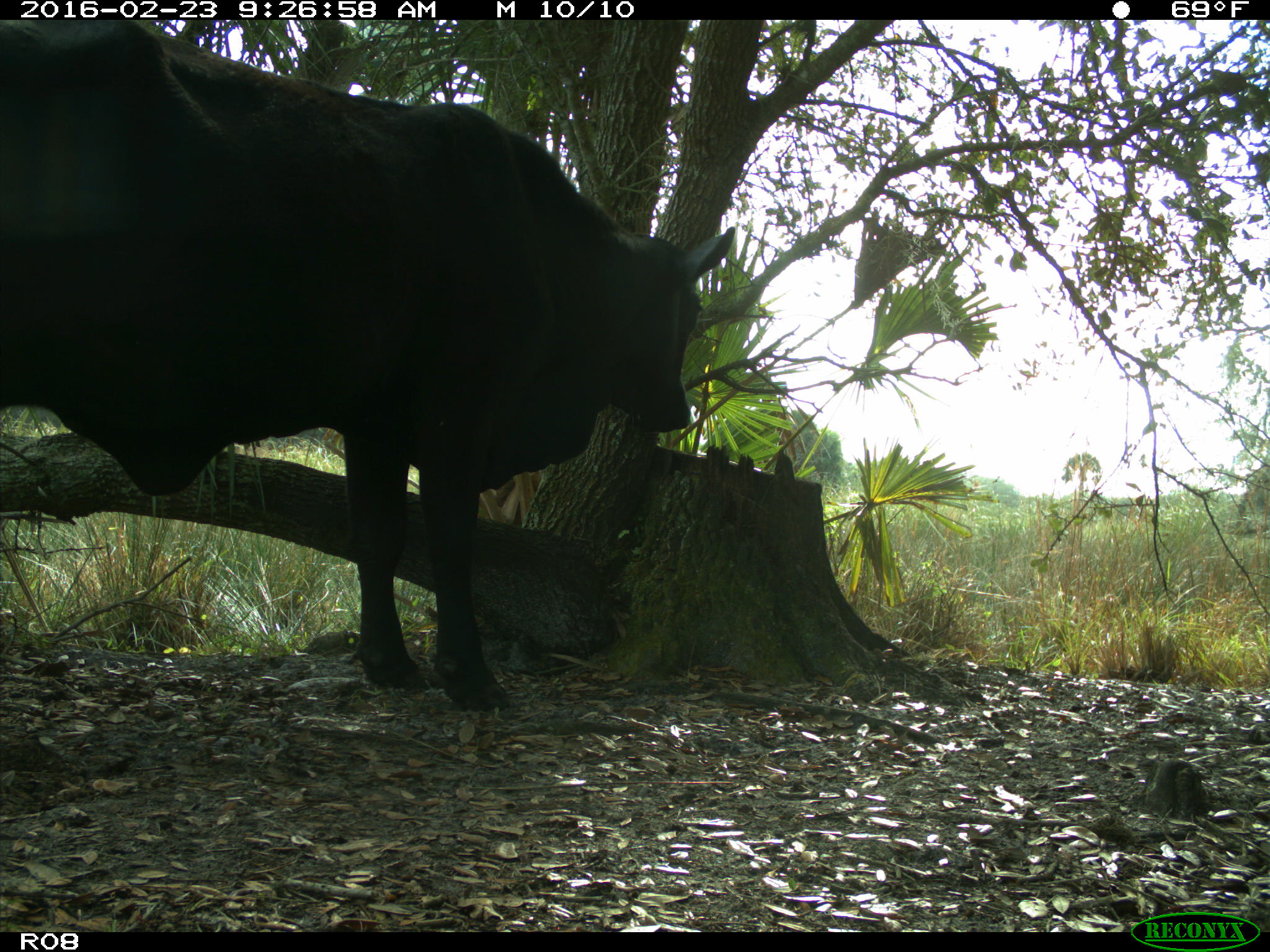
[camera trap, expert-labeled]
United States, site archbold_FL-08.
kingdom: Animalia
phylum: Chordata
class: Mammalia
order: Artiodactyla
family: Bovidae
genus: Bos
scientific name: Bos taurus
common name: domestic cow